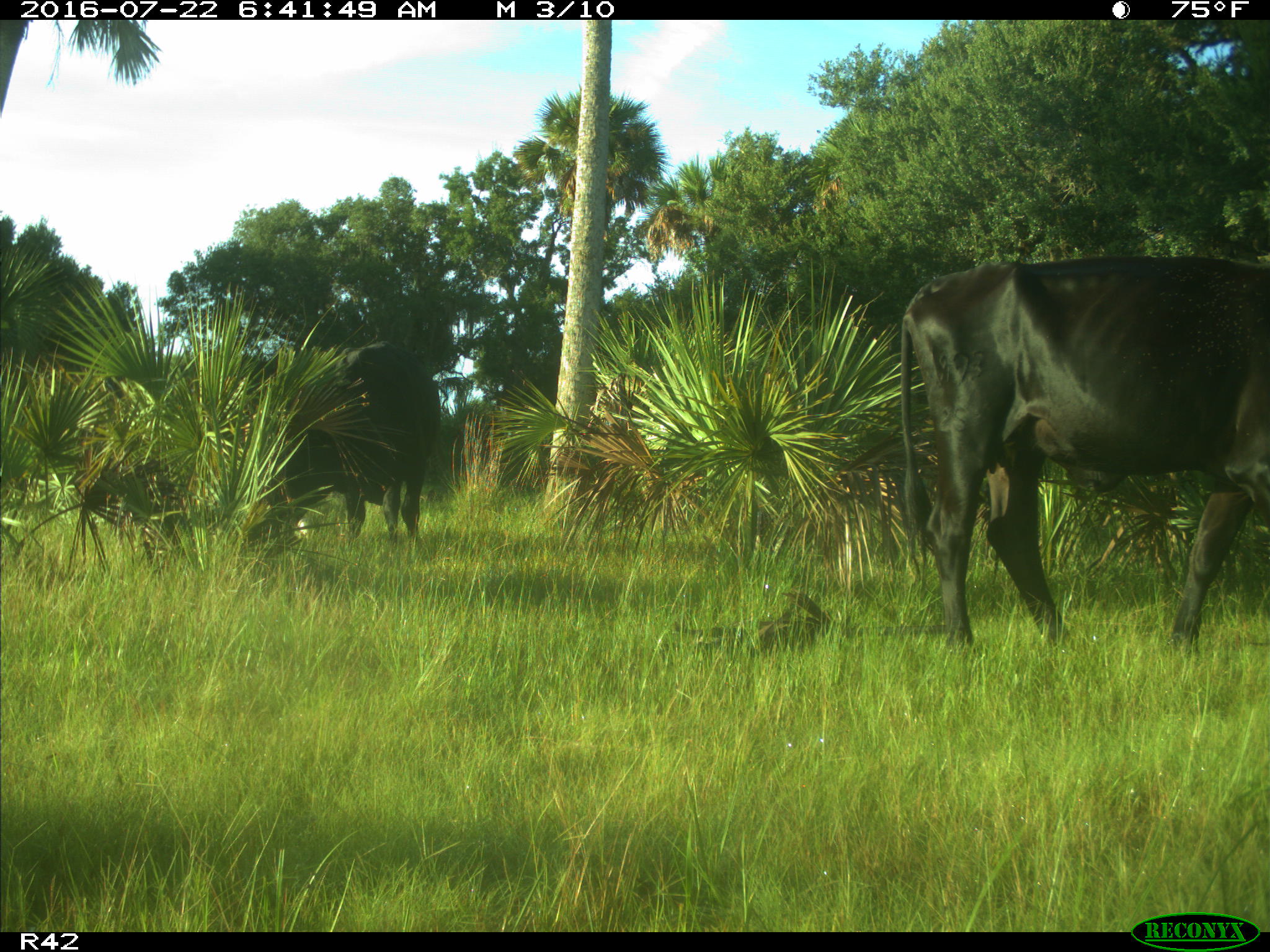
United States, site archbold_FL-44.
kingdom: Animalia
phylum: Chordata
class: Mammalia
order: Artiodactyla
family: Bovidae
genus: Bos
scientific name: Bos taurus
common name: domestic cow